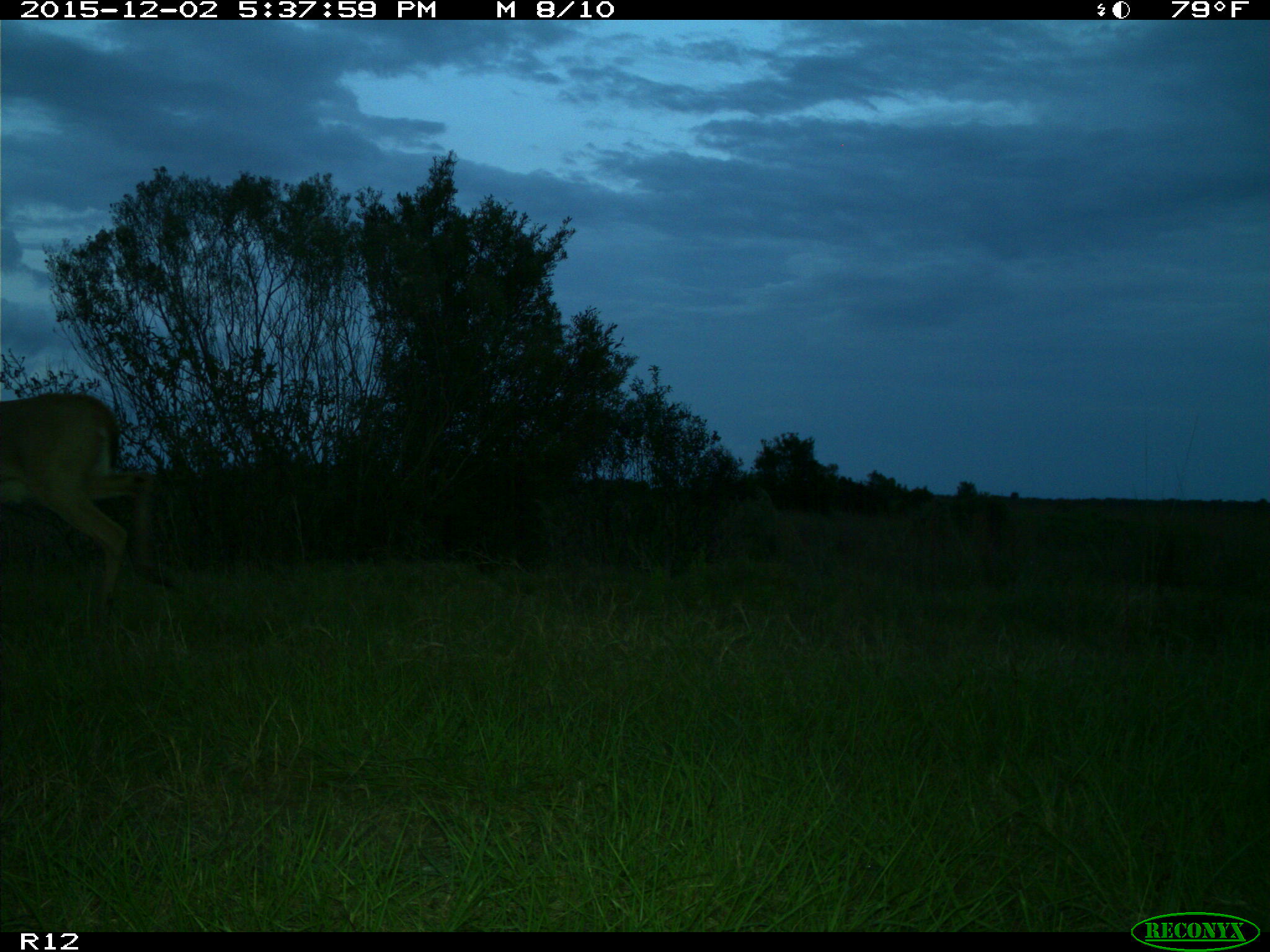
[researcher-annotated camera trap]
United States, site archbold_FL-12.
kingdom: Animalia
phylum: Chordata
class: Mammalia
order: Artiodactyla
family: Cervidae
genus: Odocoileus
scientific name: Odocoileus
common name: deer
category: unidentified deer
Unidentified deer (deer) (Odocoileus).